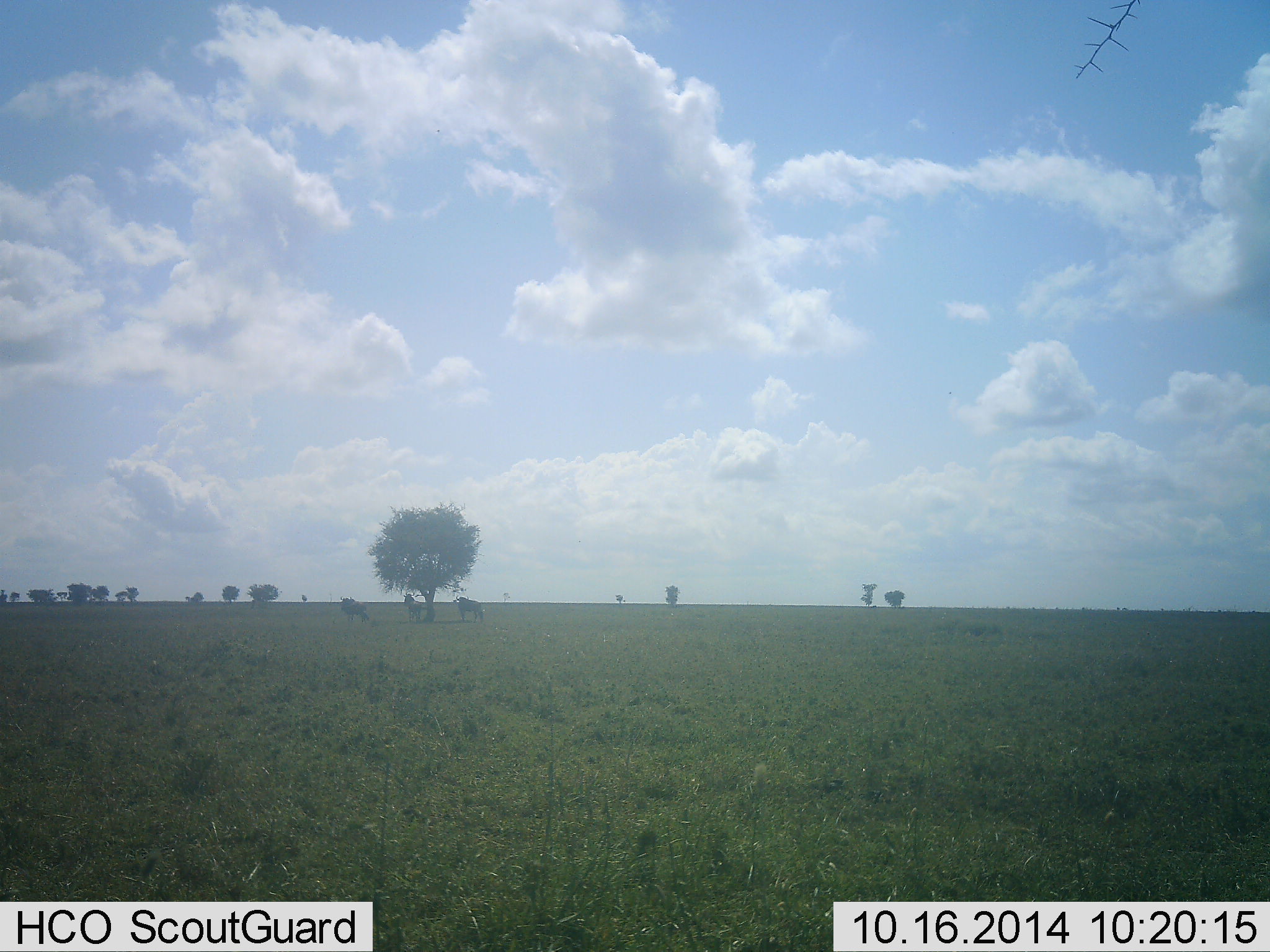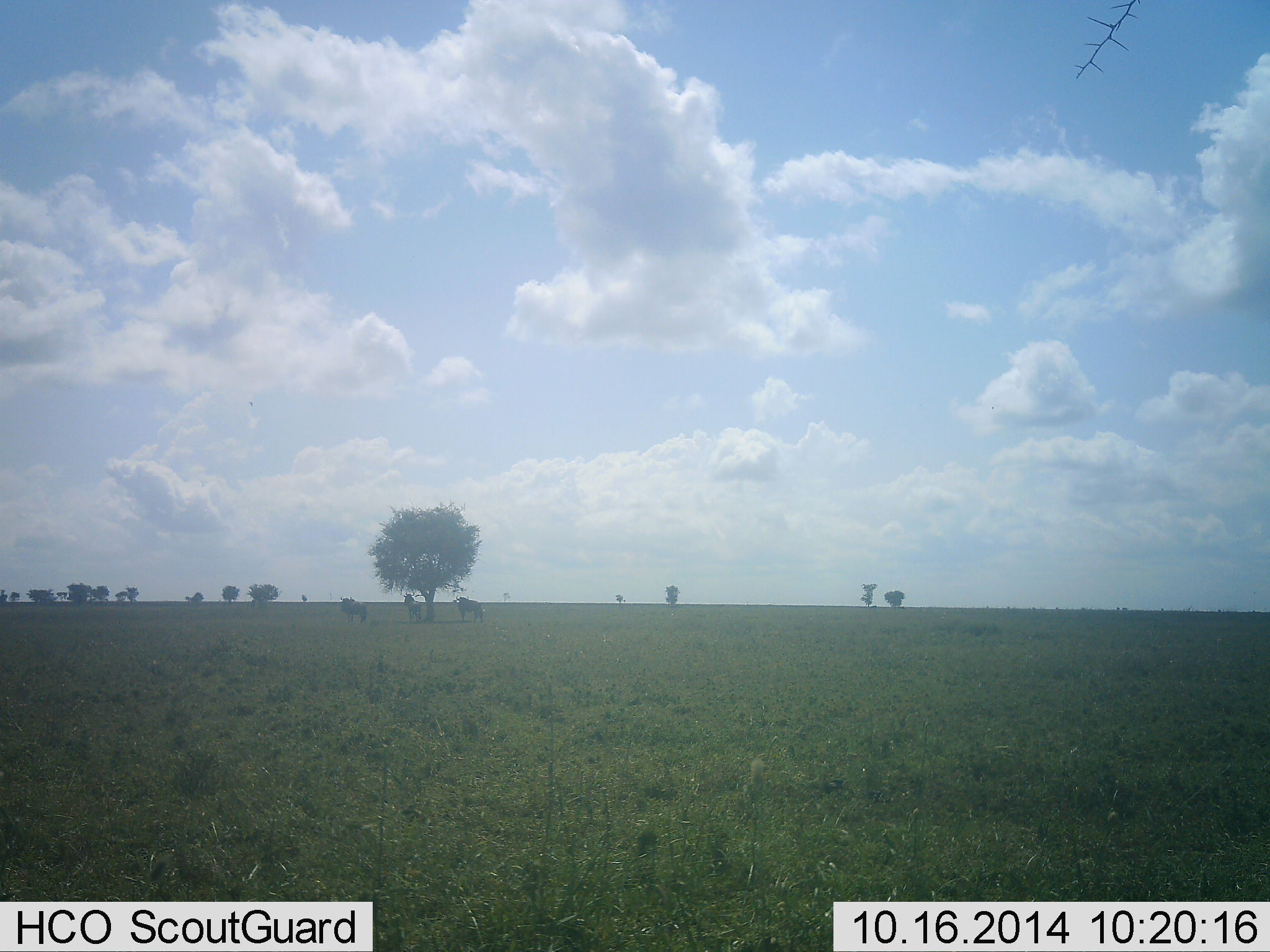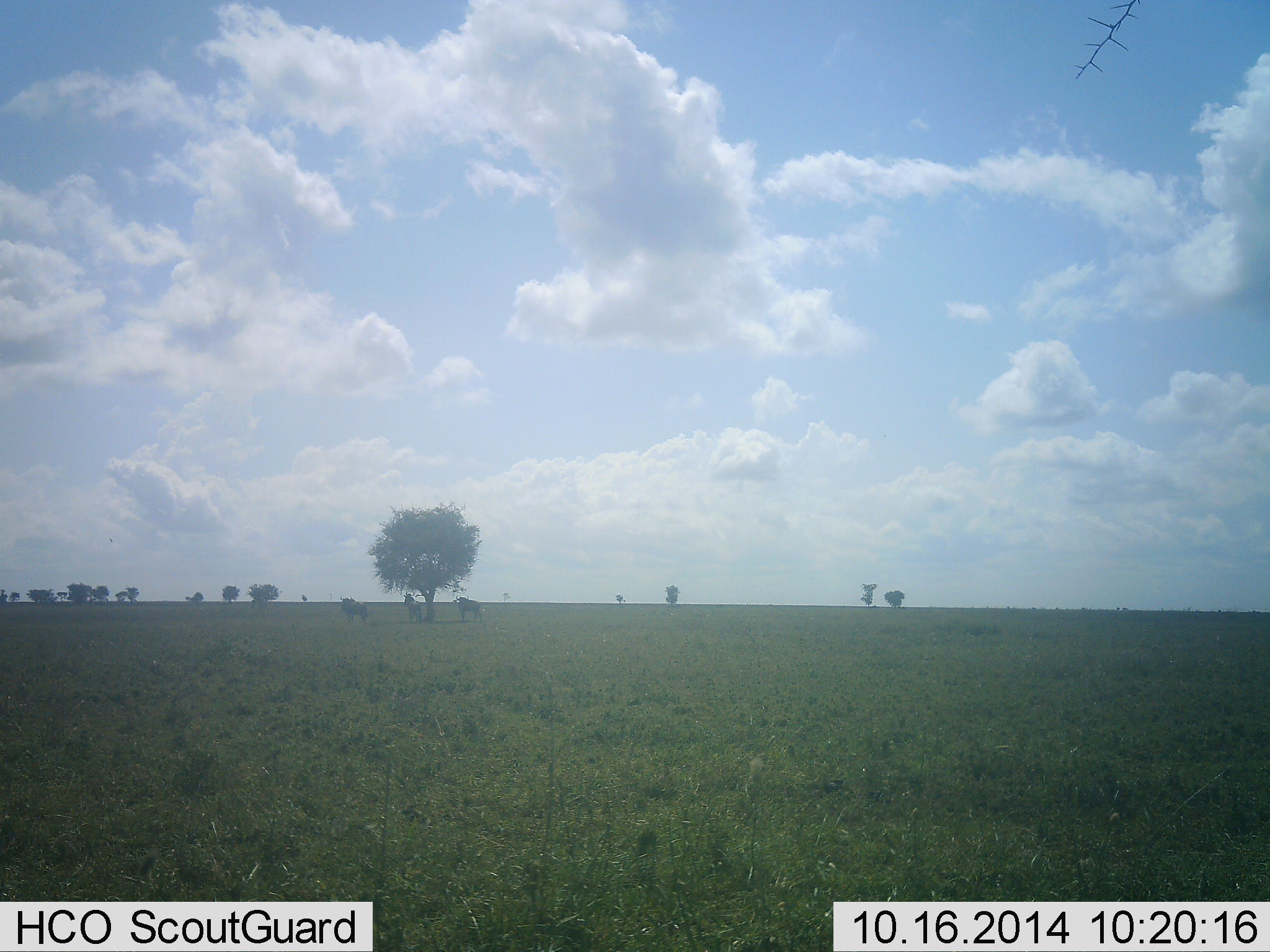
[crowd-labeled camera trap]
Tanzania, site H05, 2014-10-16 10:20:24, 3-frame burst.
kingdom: Animalia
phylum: Chordata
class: Mammalia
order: Perissodactyla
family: Equidae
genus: Equus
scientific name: Equus quagga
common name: plains zebra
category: zebra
Zebra (plains zebra) (Equus quagga), count 3. Behavior (volunteer vote fractions): standing 50%, resting 0%, moving 0%, interacting 0%. Young present (vote fraction): 0%. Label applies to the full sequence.